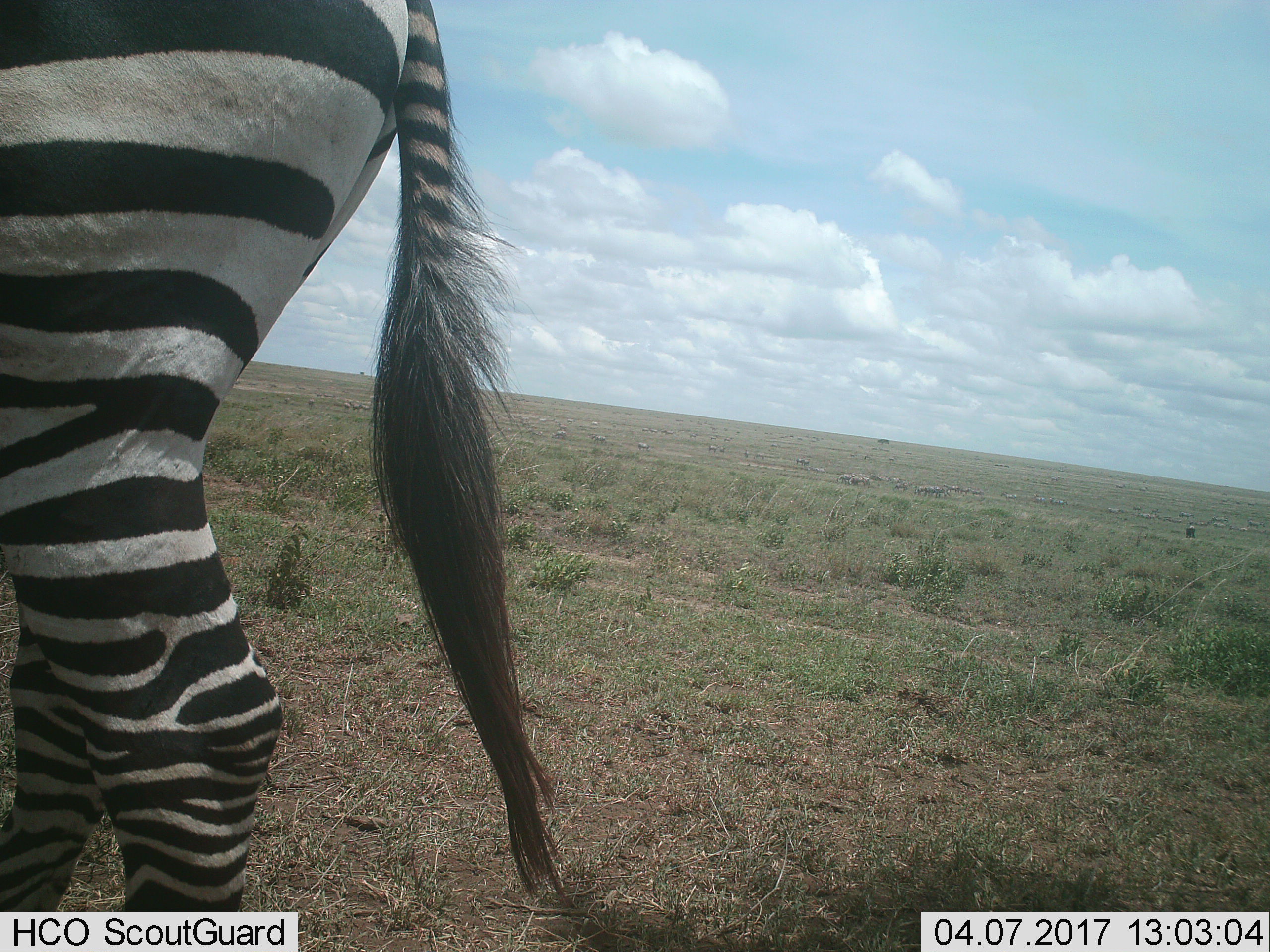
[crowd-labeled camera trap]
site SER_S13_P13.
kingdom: Animalia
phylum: Chordata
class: Mammalia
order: Perissodactyla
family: Equidae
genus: Equus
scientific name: Equus quagga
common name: plains zebra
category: zebraplains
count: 1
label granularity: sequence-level